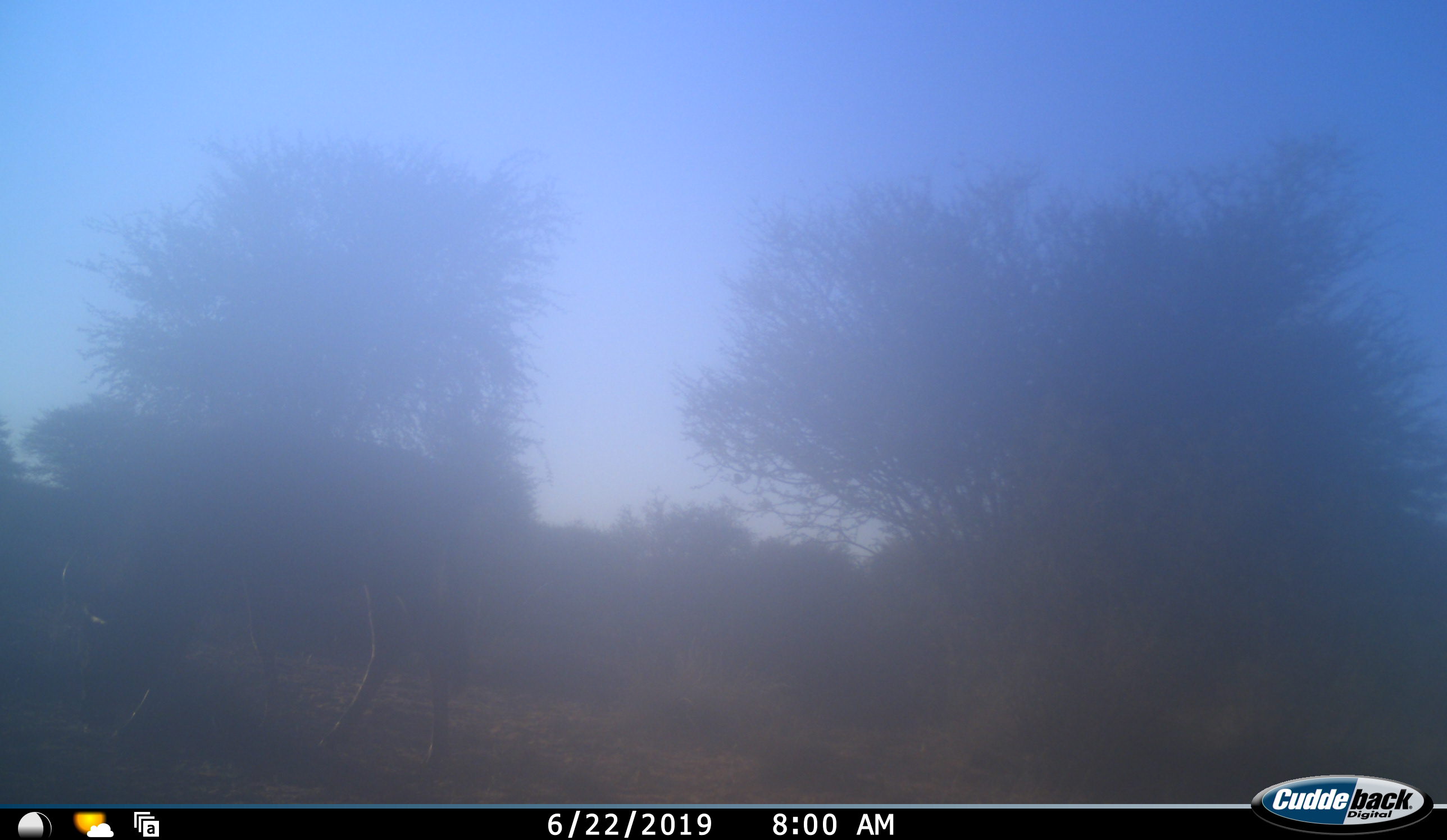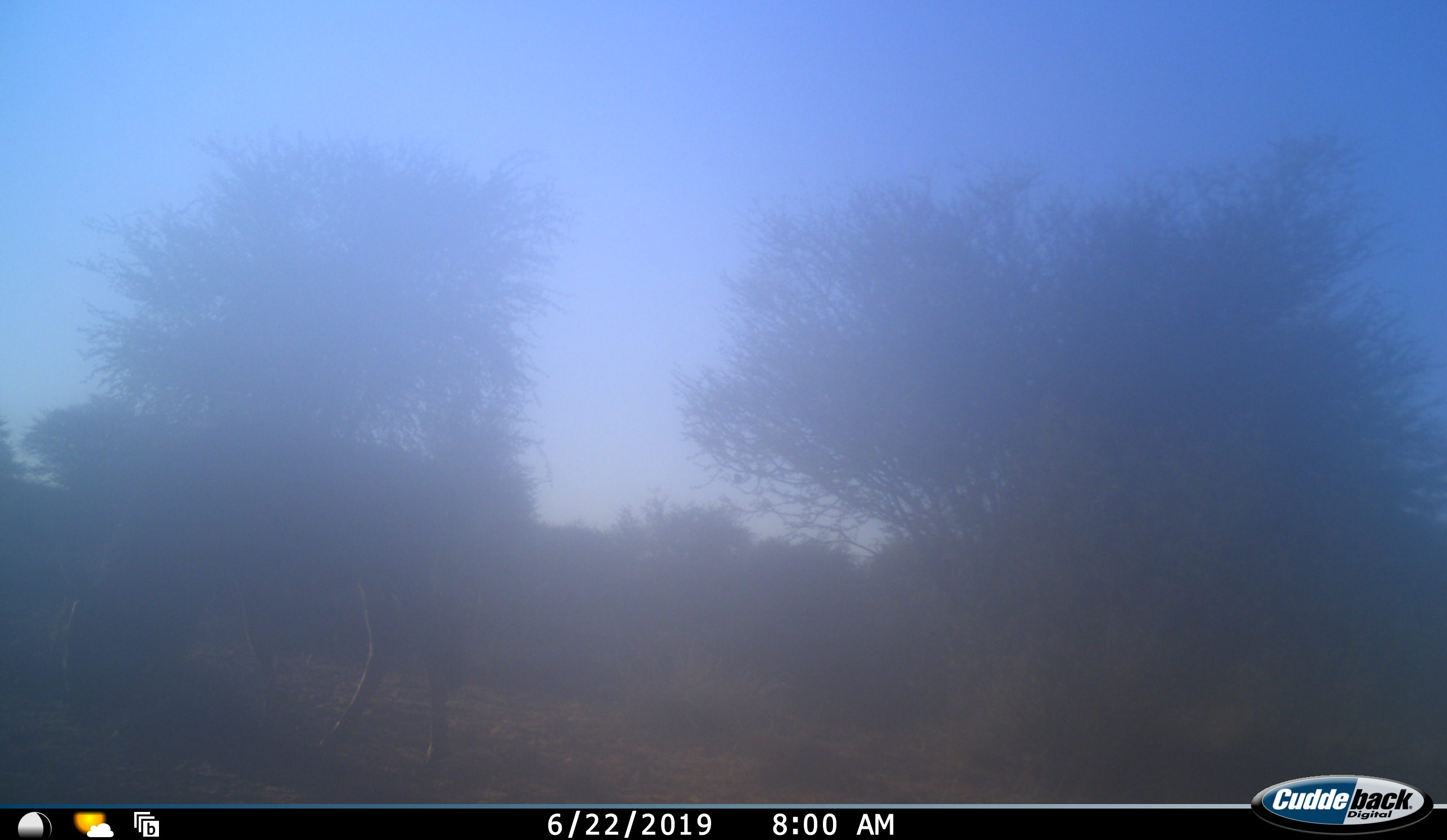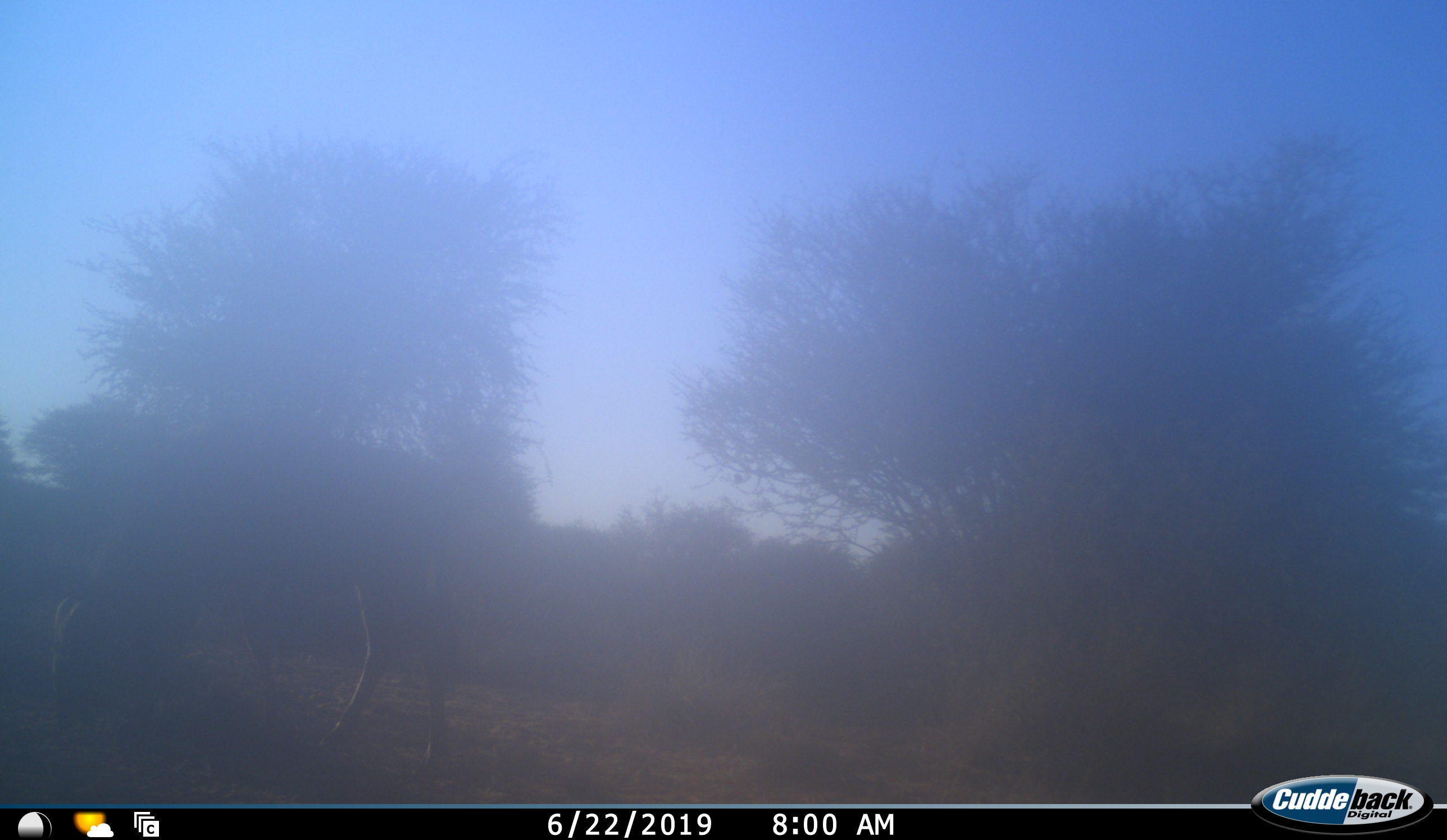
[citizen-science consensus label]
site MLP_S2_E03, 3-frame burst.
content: unidentified animal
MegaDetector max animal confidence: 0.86